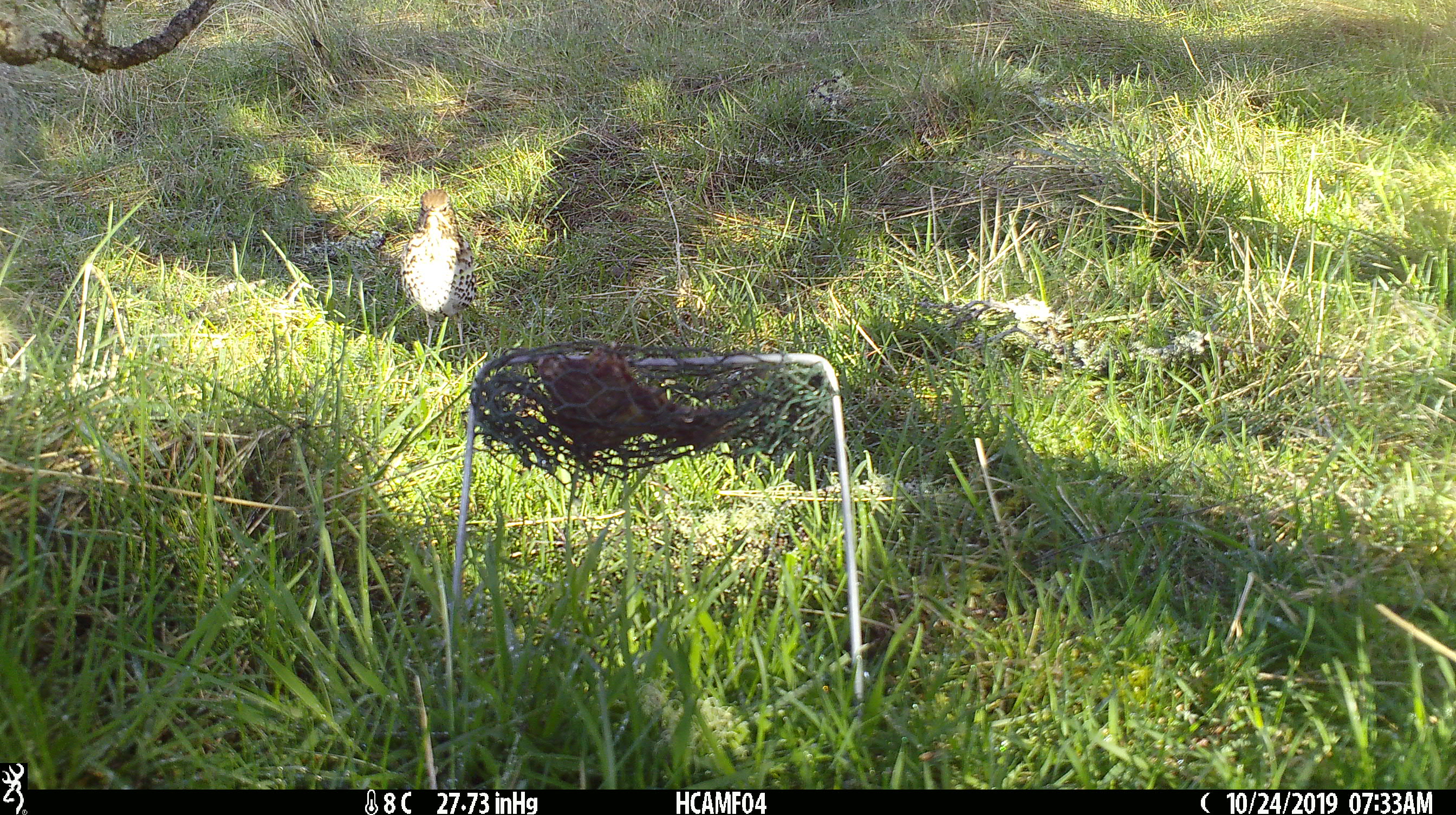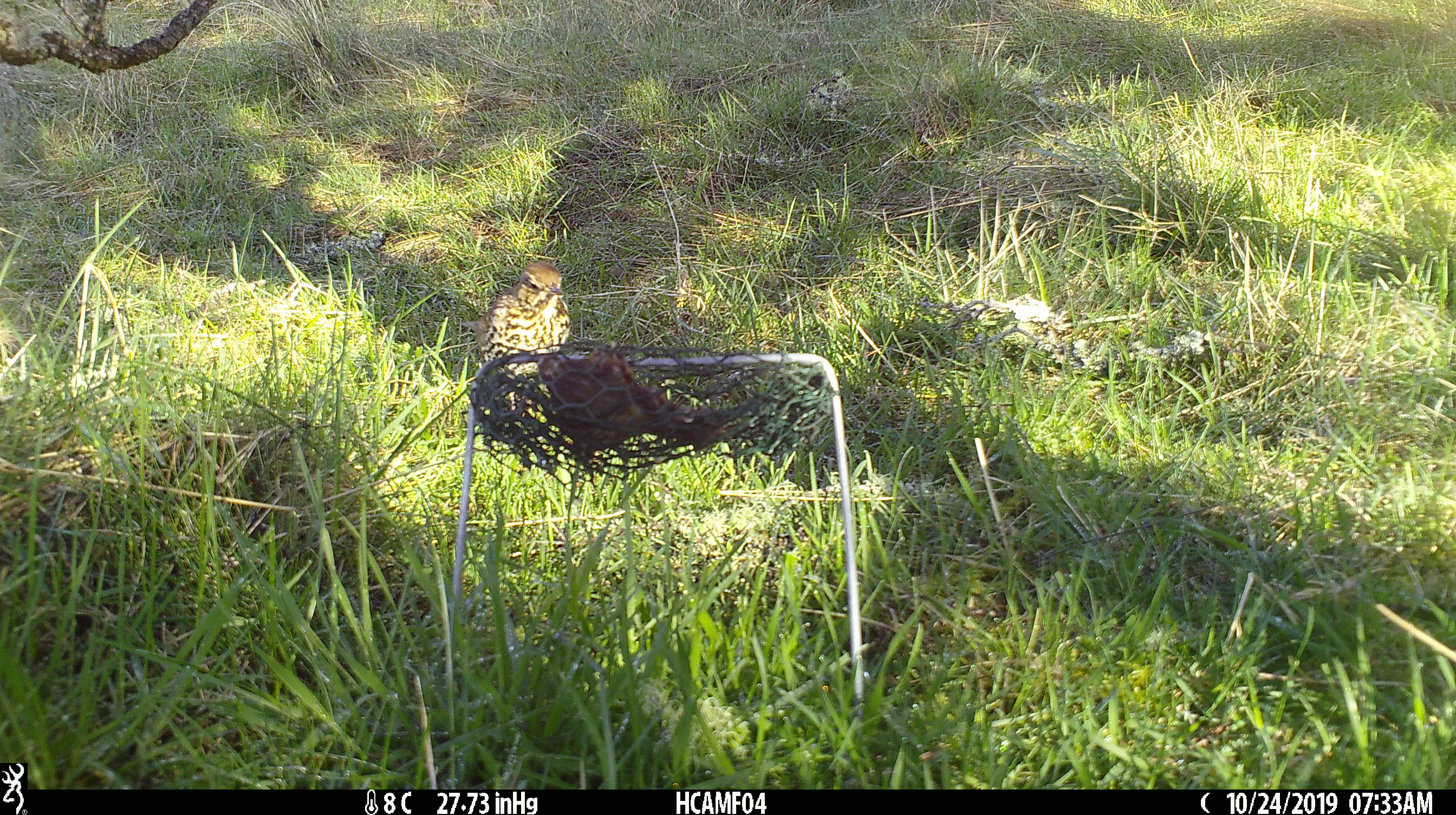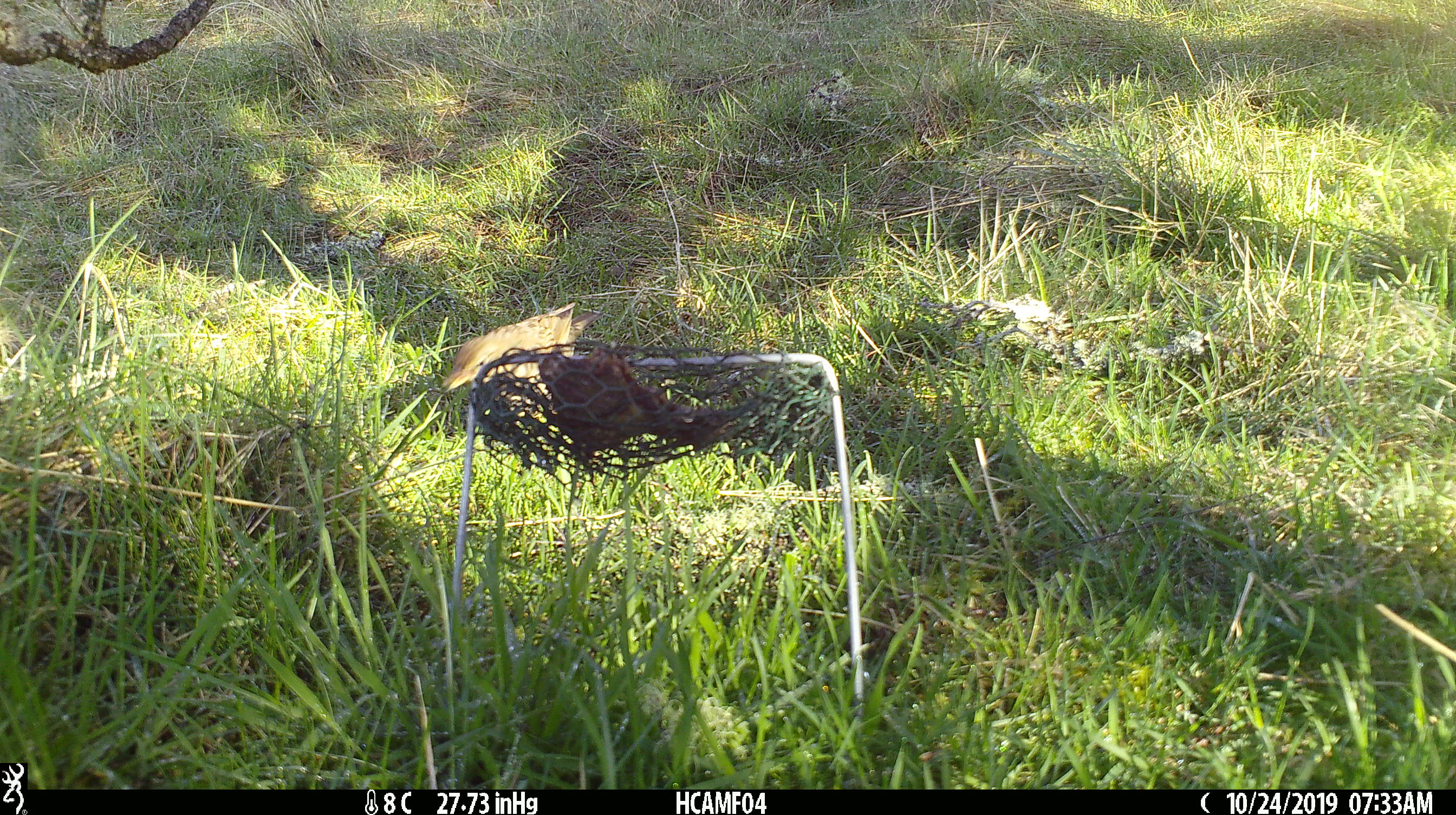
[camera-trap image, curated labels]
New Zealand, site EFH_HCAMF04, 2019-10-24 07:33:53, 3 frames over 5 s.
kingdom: Animalia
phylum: Chordata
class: Aves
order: Passeriformes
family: Turdidae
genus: Turdus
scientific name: Turdus philomelos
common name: song thrush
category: thrush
Thrush (song thrush) (Turdus philomelos).